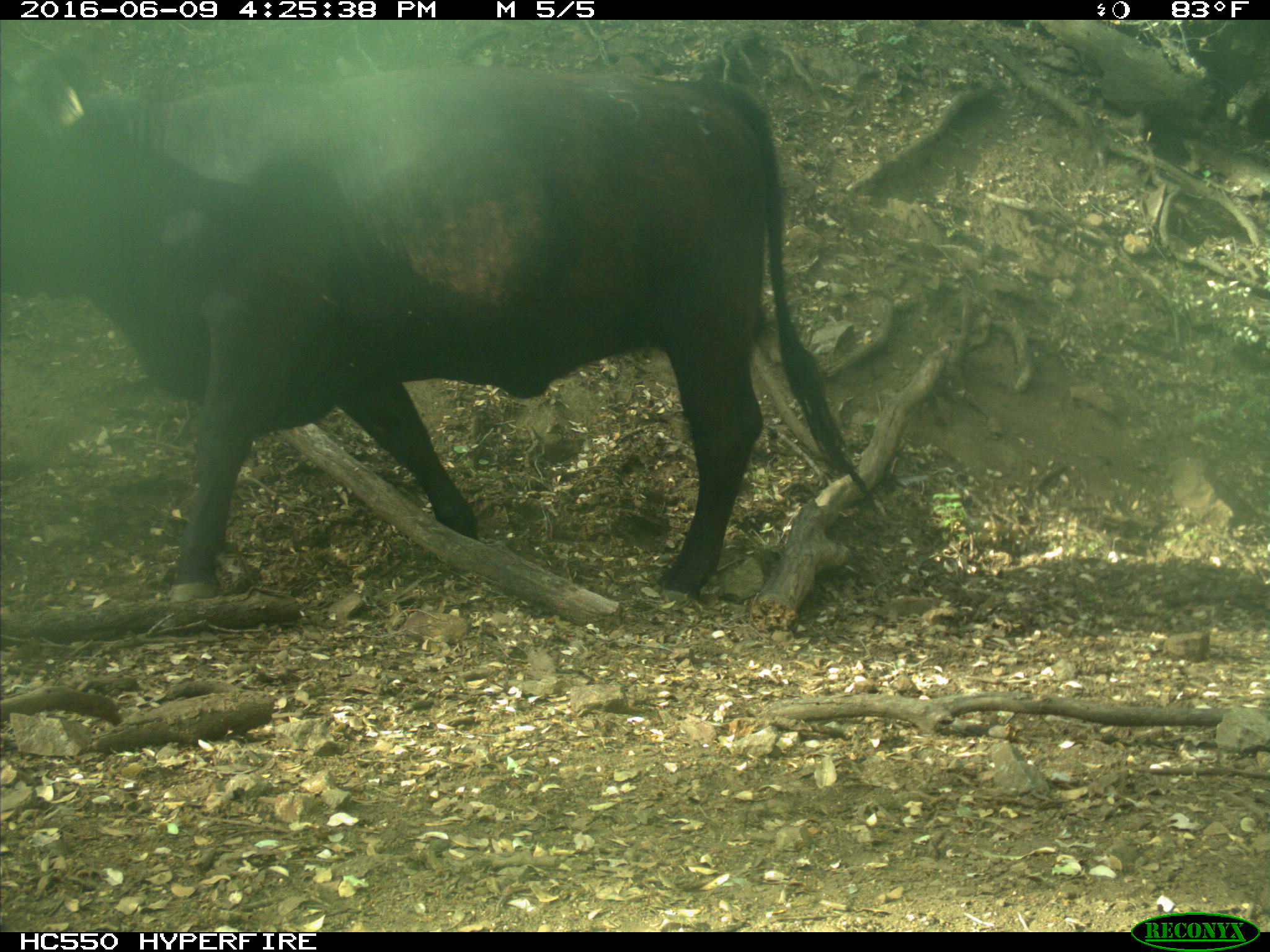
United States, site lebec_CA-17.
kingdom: Animalia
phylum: Chordata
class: Mammalia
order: Artiodactyla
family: Bovidae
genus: Bos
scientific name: Bos taurus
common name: domestic cow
Bos taurus (domestic cow).